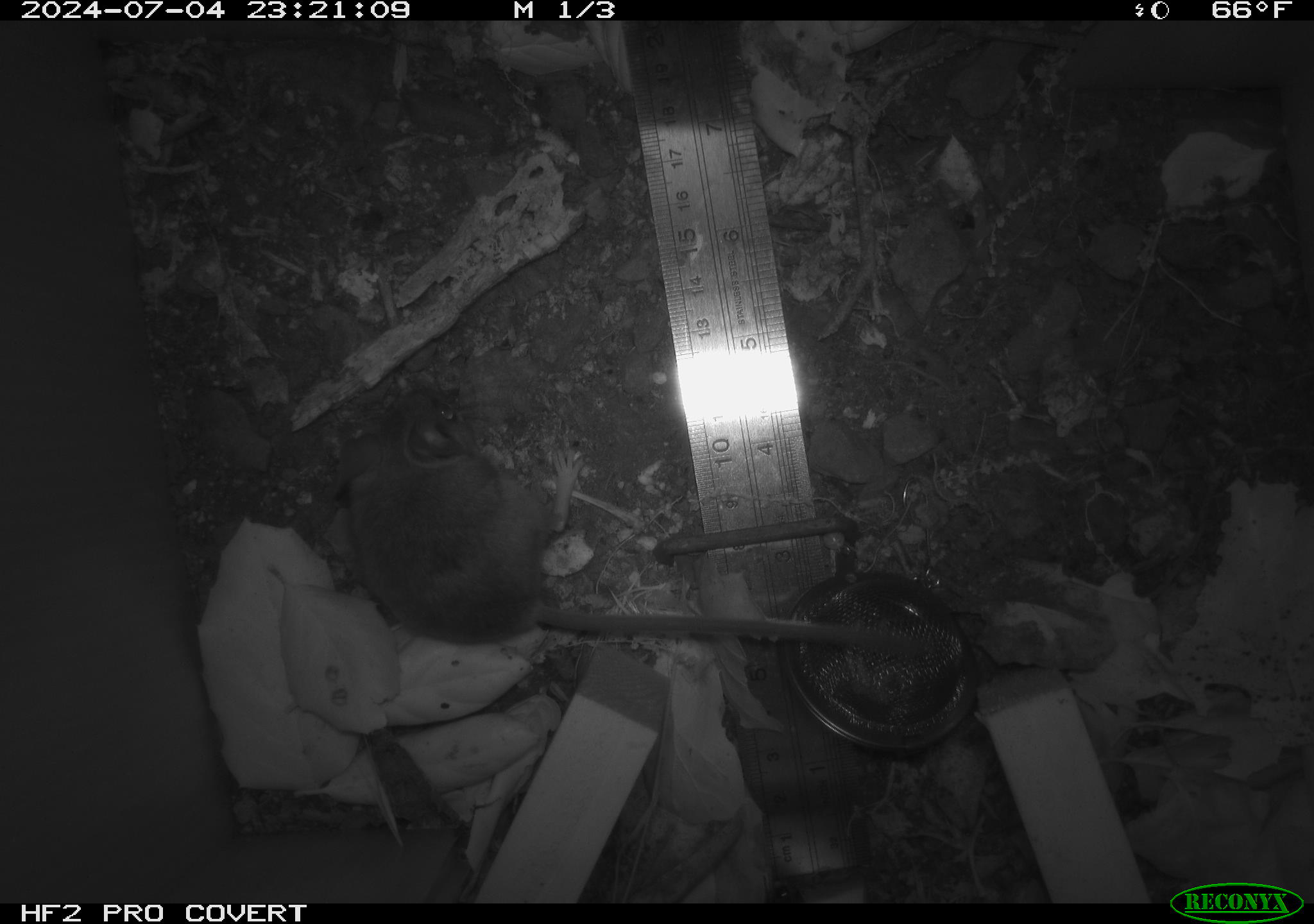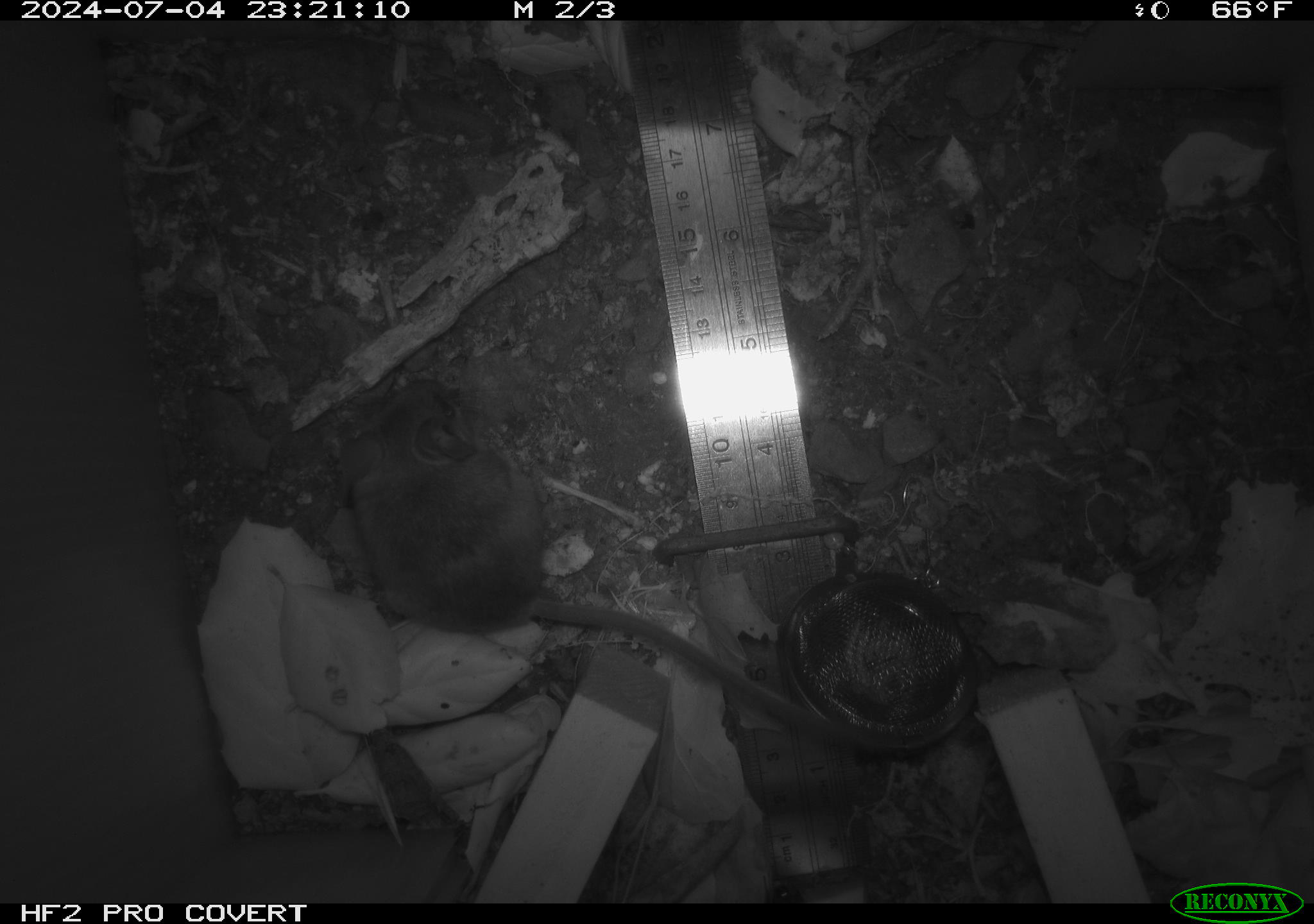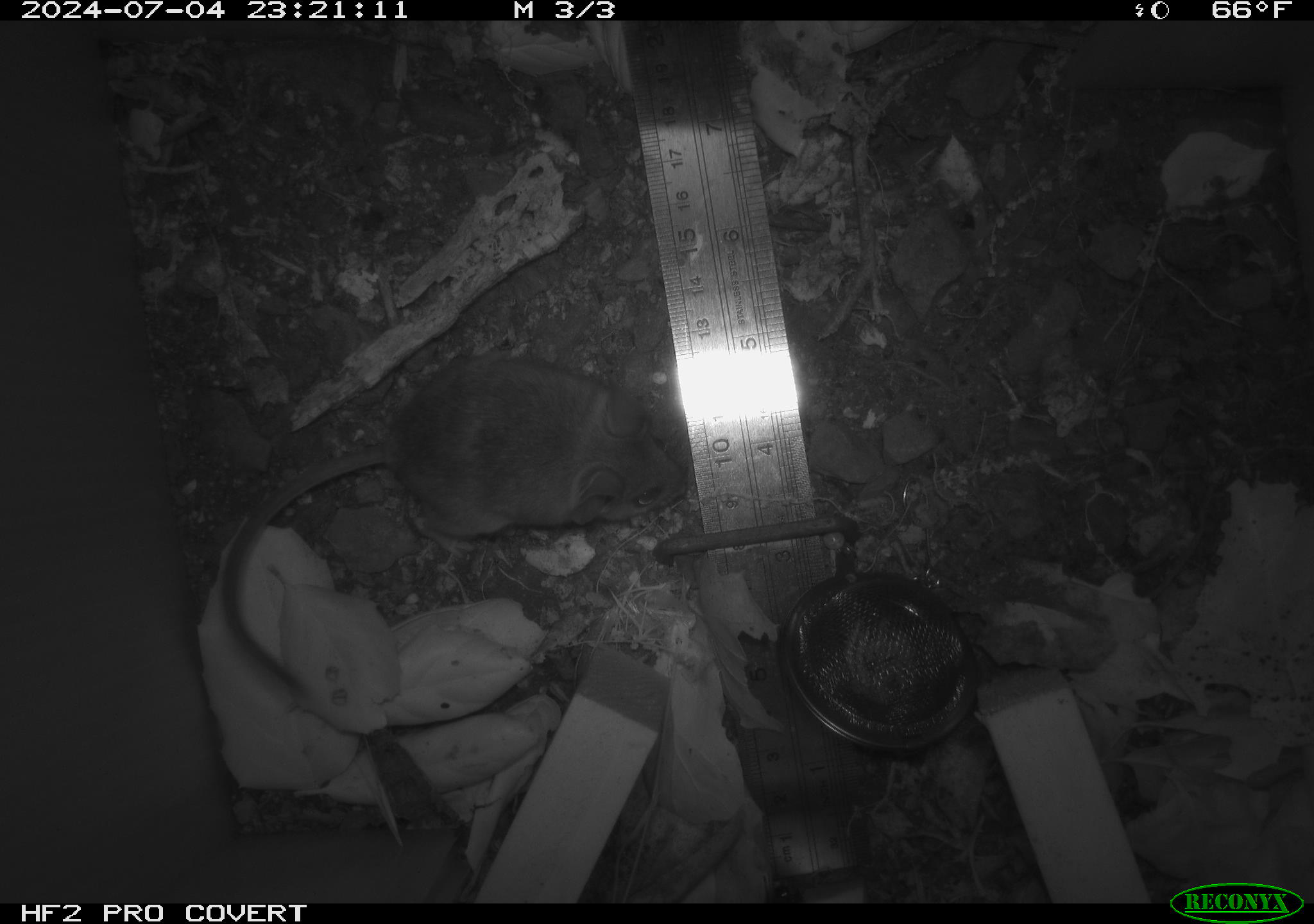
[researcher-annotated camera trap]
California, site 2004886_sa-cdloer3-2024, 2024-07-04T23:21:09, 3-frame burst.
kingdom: Animalia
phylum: Chordata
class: Mammalia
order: Rodentia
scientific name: Rodentia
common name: rodent